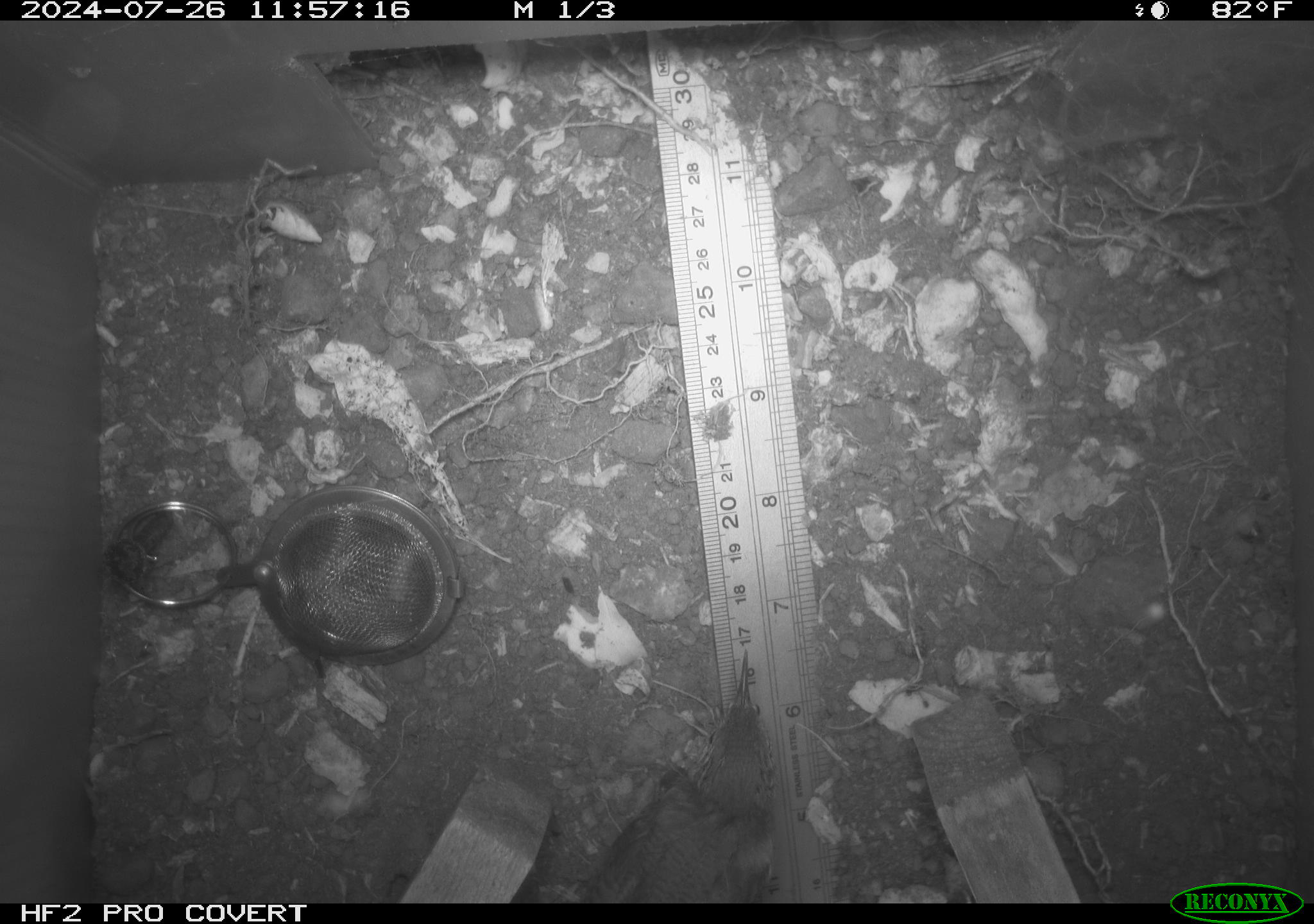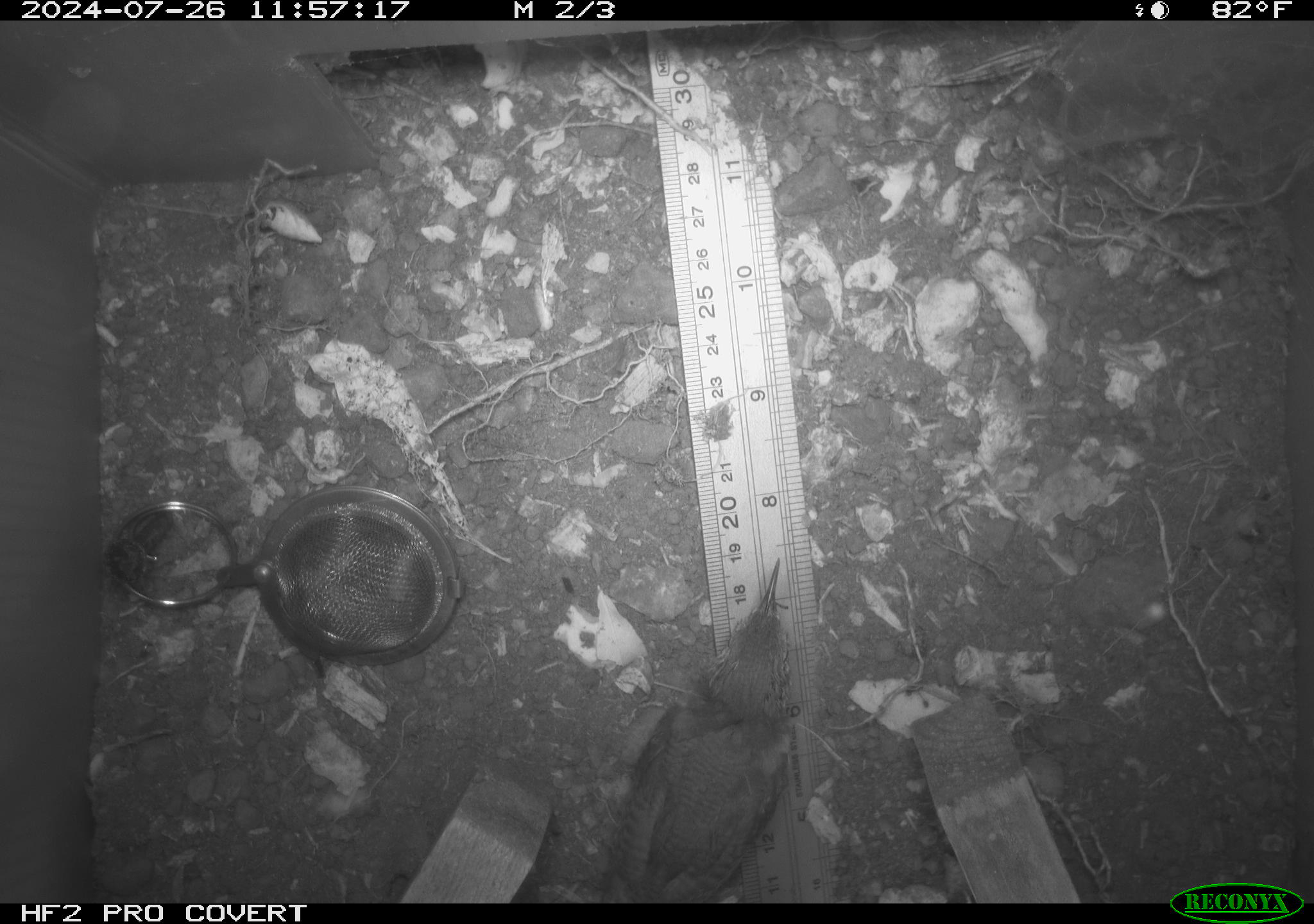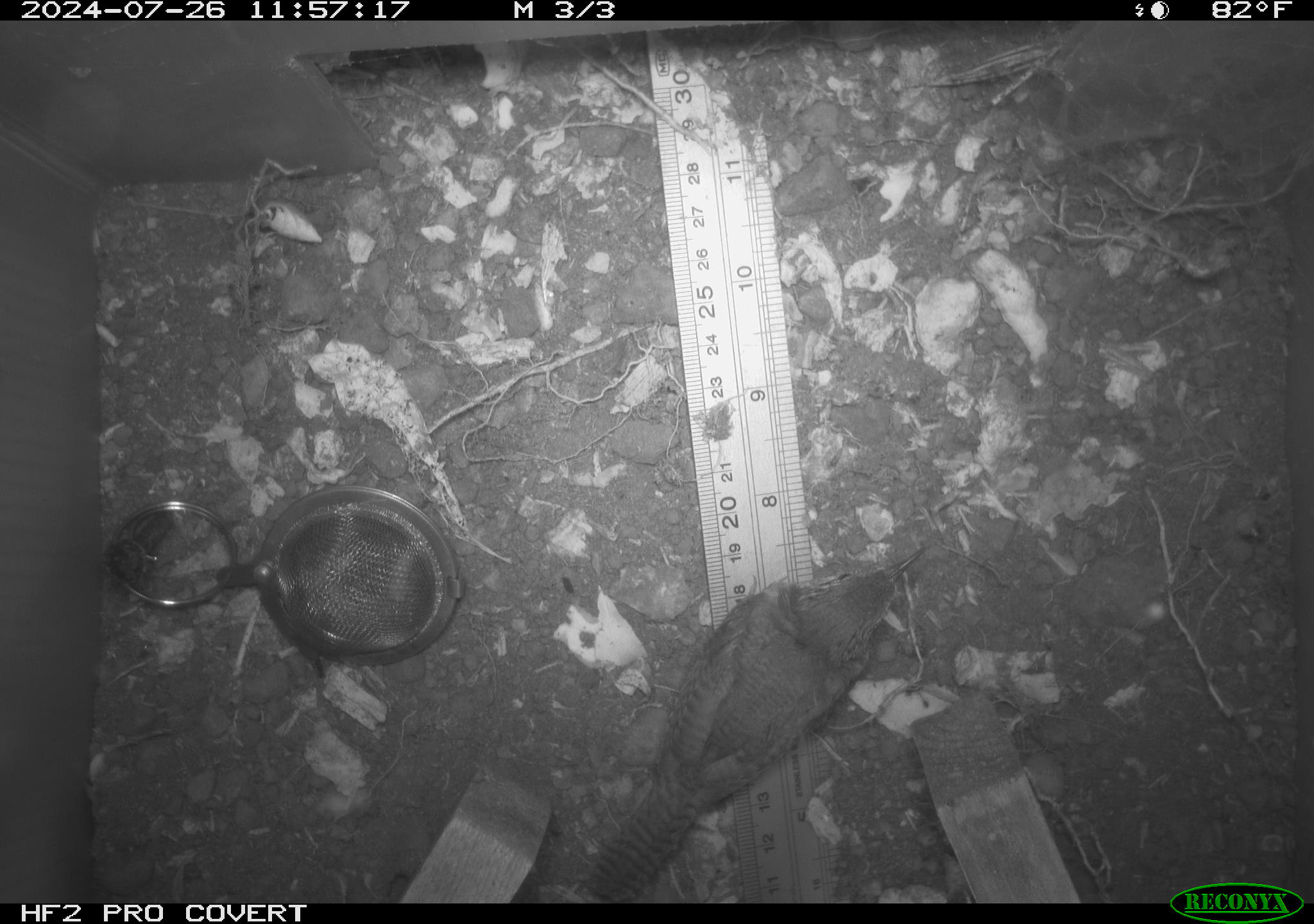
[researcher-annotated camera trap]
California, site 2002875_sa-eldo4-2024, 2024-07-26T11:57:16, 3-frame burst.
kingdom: Animalia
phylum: Chordata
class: Aves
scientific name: Aves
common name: bird